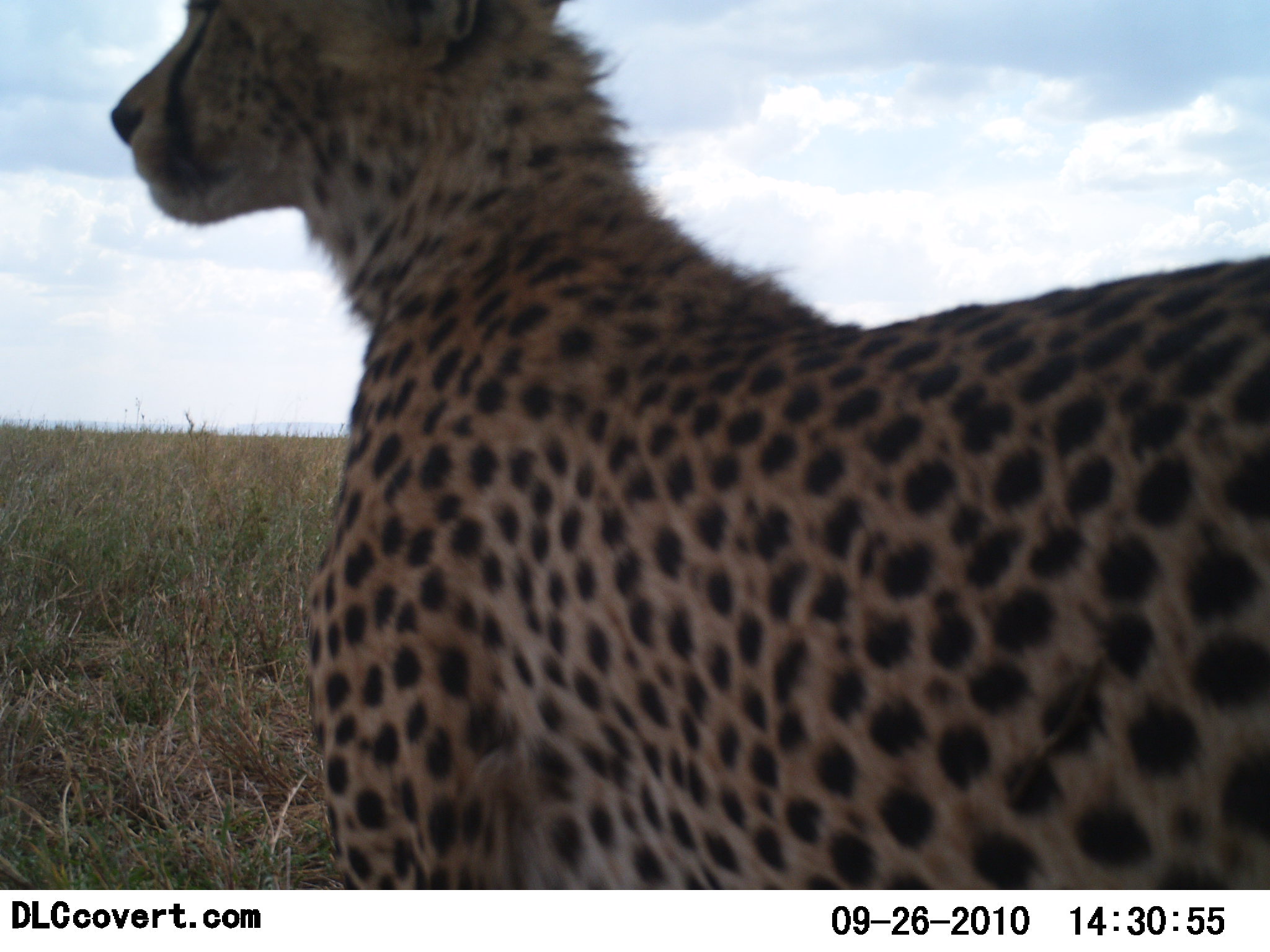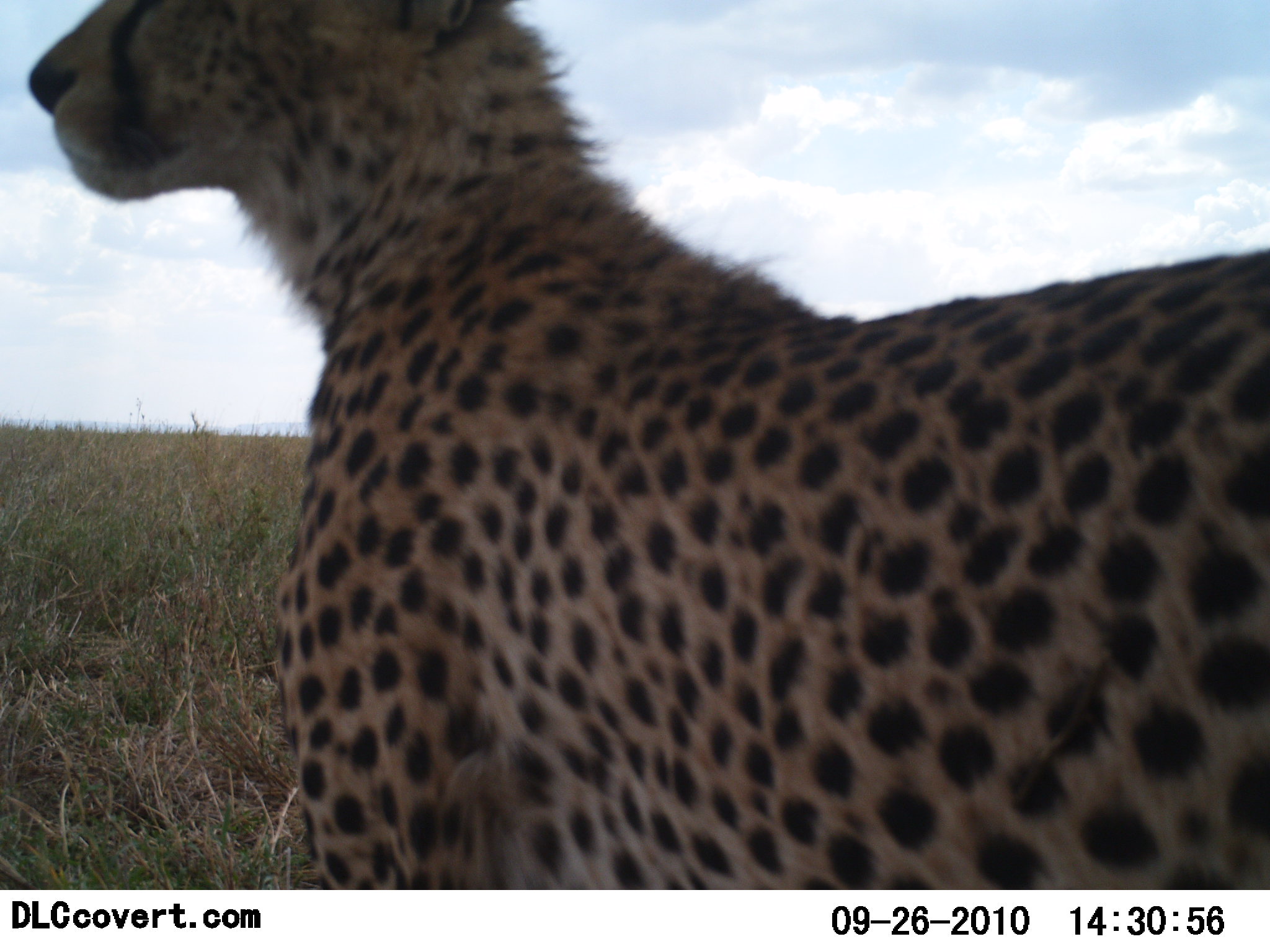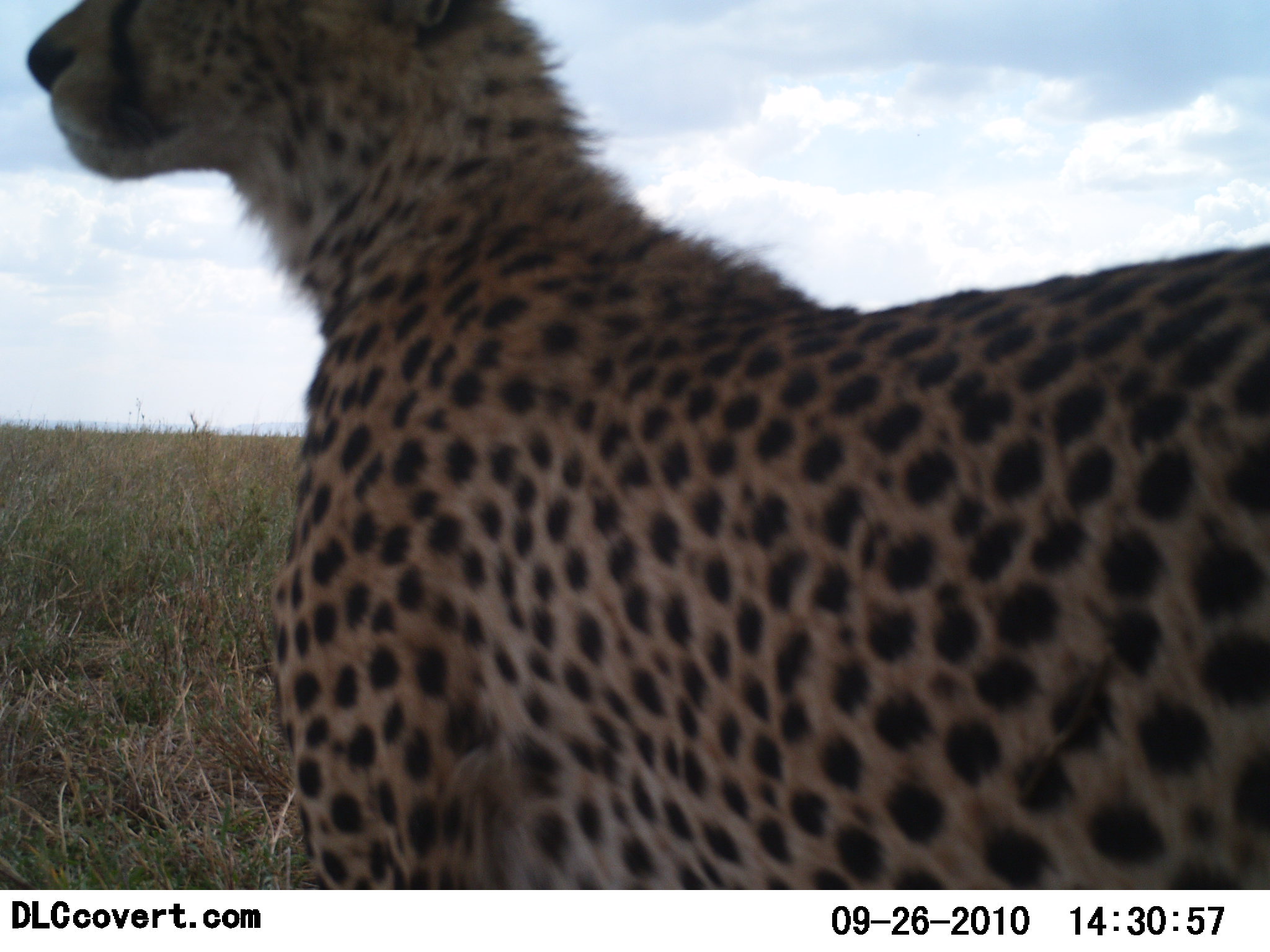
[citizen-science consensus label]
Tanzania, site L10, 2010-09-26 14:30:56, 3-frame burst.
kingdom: Animalia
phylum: Chordata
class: Mammalia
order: Carnivora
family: Felidae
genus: Acinonyx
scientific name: Acinonyx jubatus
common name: cheetah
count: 1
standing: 91%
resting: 0%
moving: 9%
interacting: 0%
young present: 0%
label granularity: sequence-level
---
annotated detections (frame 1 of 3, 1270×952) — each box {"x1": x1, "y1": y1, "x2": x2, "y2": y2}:
animal: {"x1": 109, "y1": 0, "x2": 1270, "y2": 890}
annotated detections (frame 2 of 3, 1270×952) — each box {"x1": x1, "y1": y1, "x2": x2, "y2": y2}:
animal: {"x1": 24, "y1": 0, "x2": 1269, "y2": 890}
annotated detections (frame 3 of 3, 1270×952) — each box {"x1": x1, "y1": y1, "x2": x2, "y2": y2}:
animal: {"x1": 24, "y1": 0, "x2": 1270, "y2": 890}